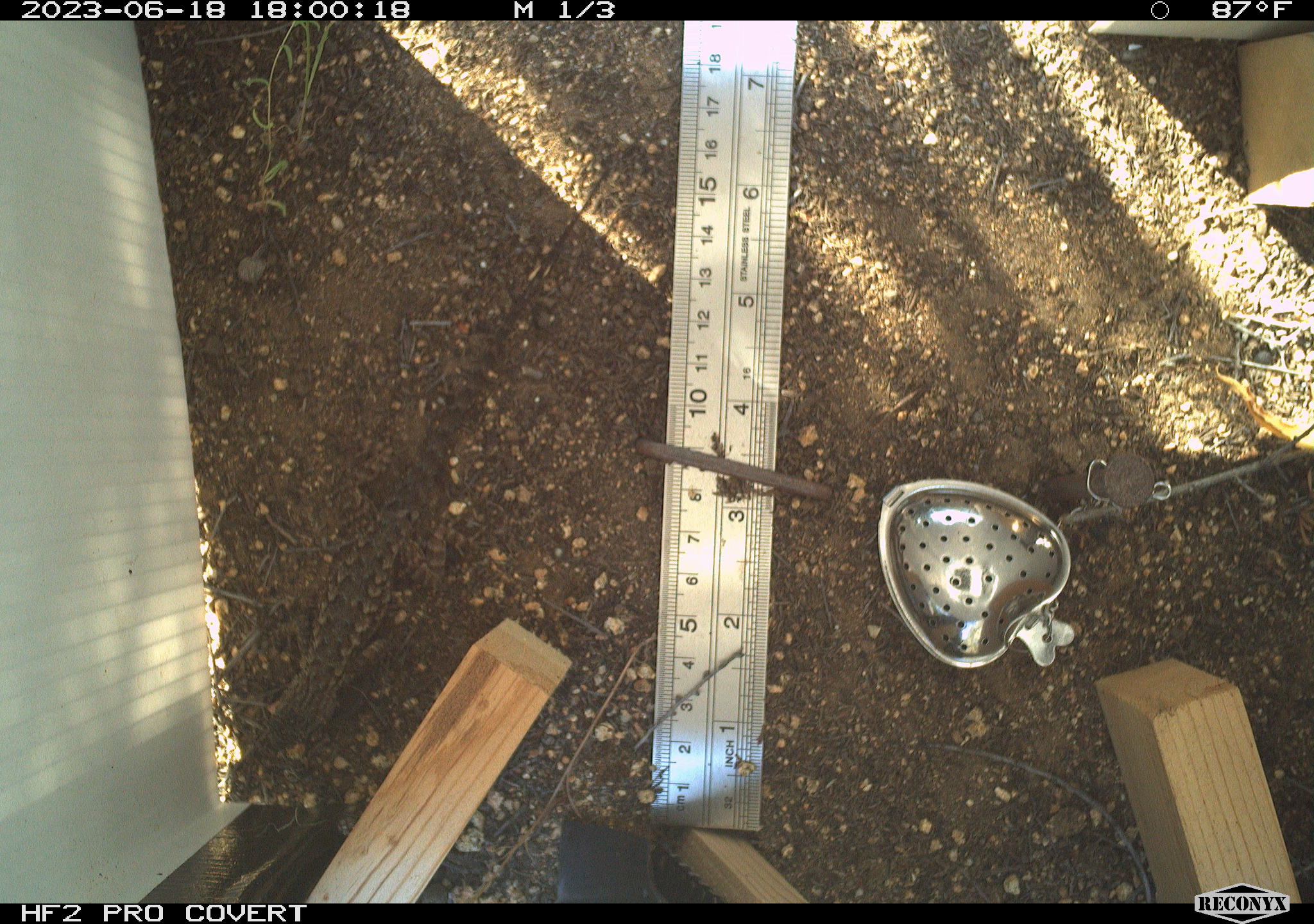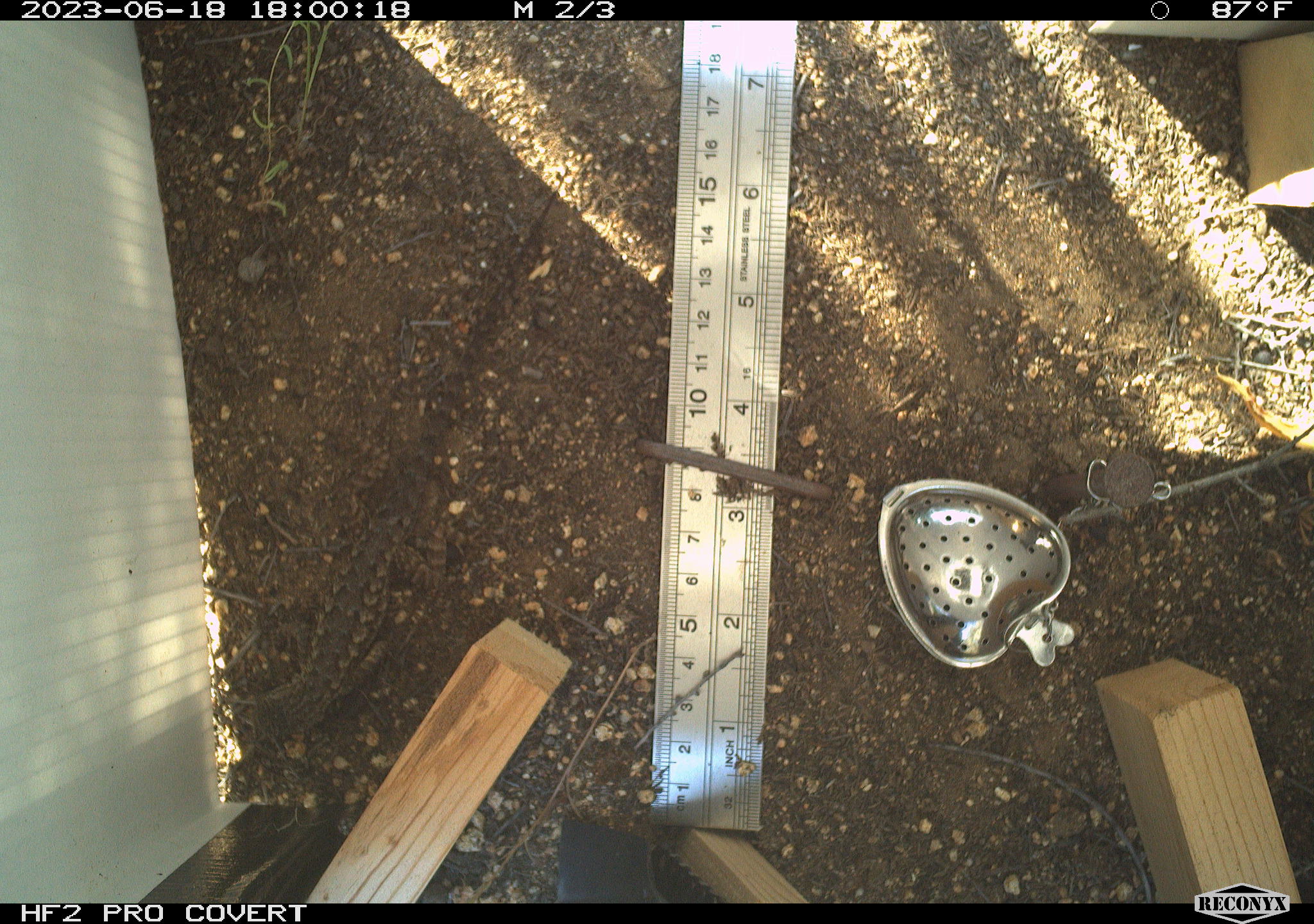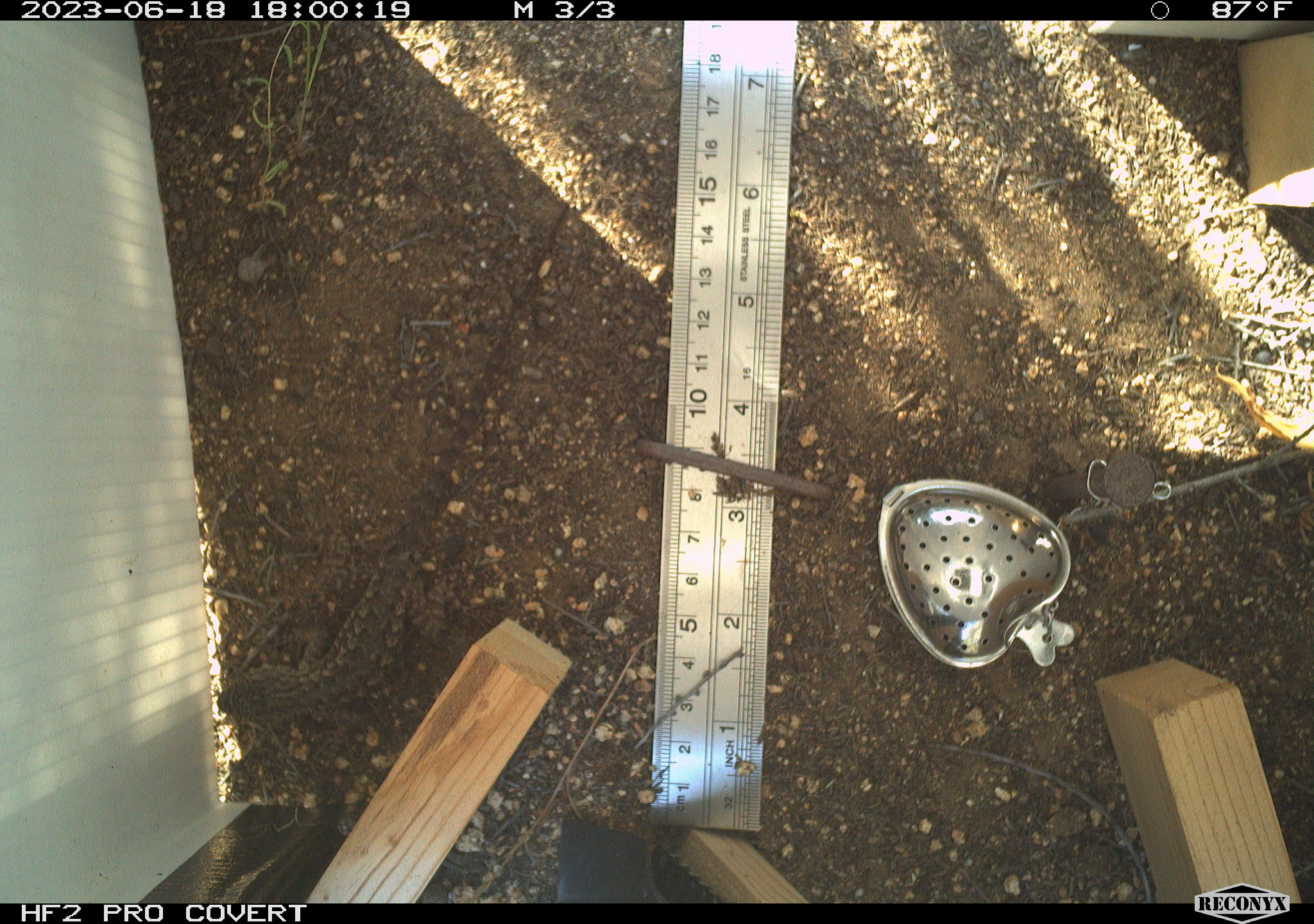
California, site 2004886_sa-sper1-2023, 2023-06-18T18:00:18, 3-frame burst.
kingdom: Animalia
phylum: Chordata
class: Reptilia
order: Squamata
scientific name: Squamata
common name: lizards and snakes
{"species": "lizards and snakes (Squamata)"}